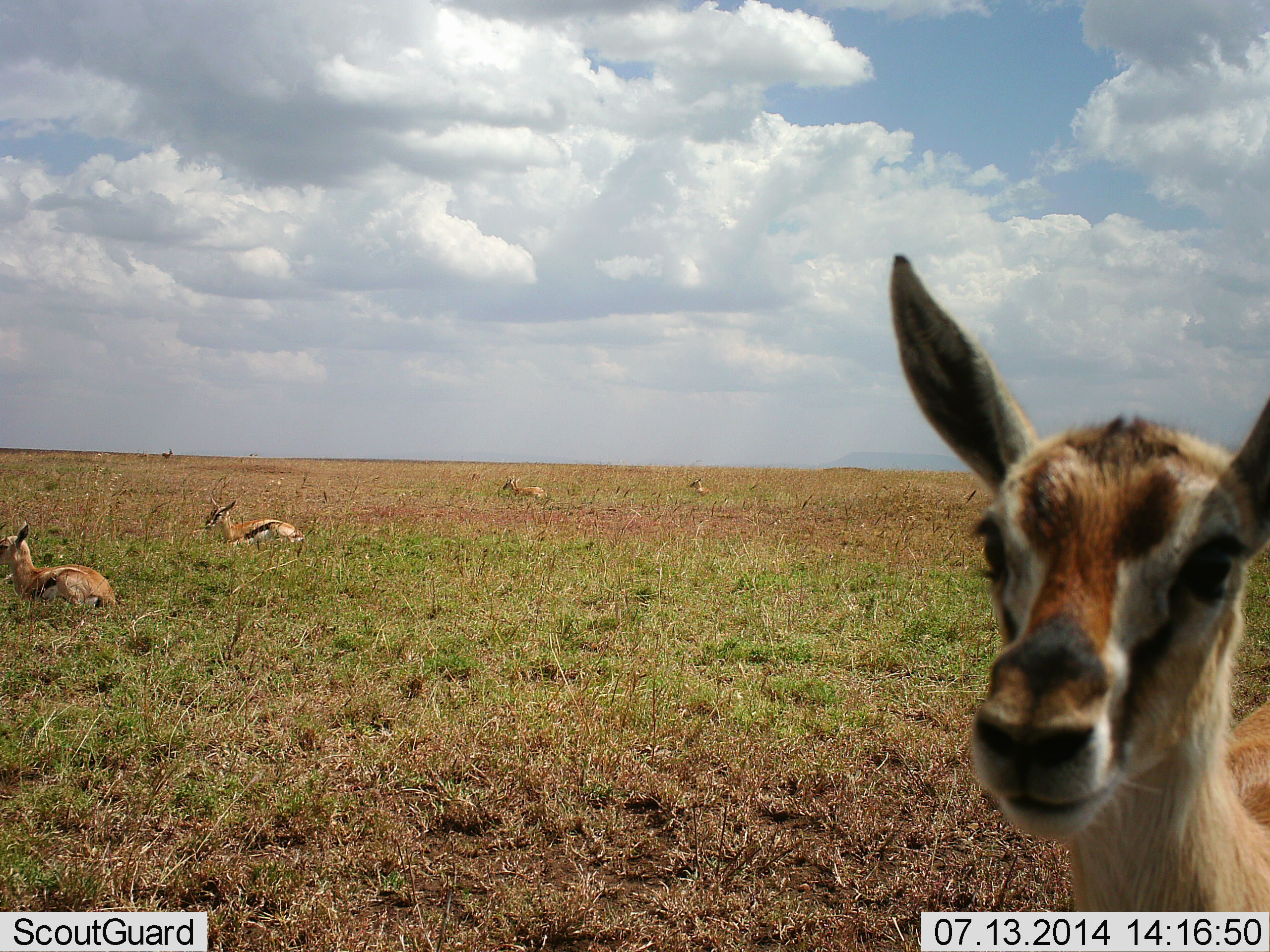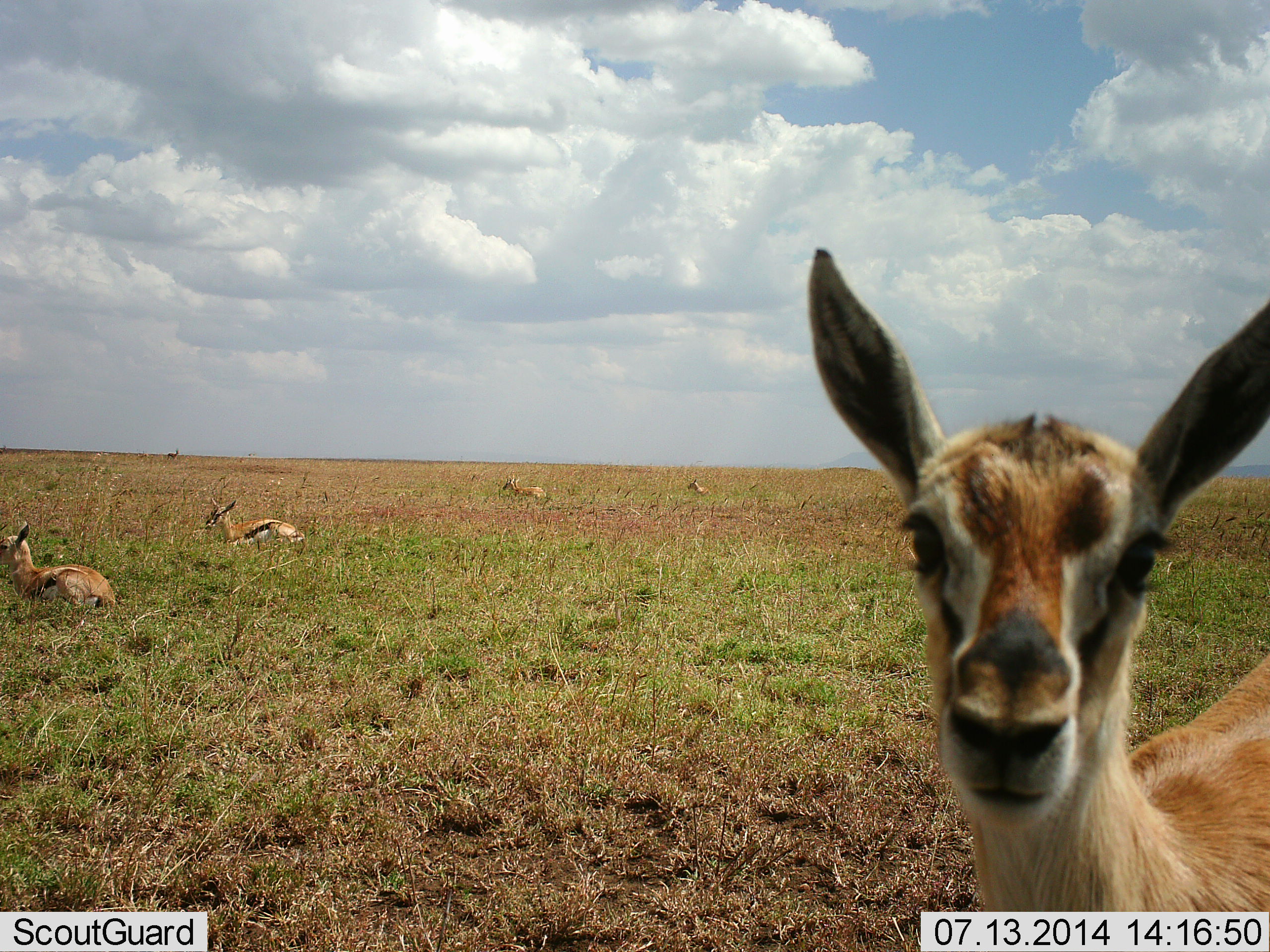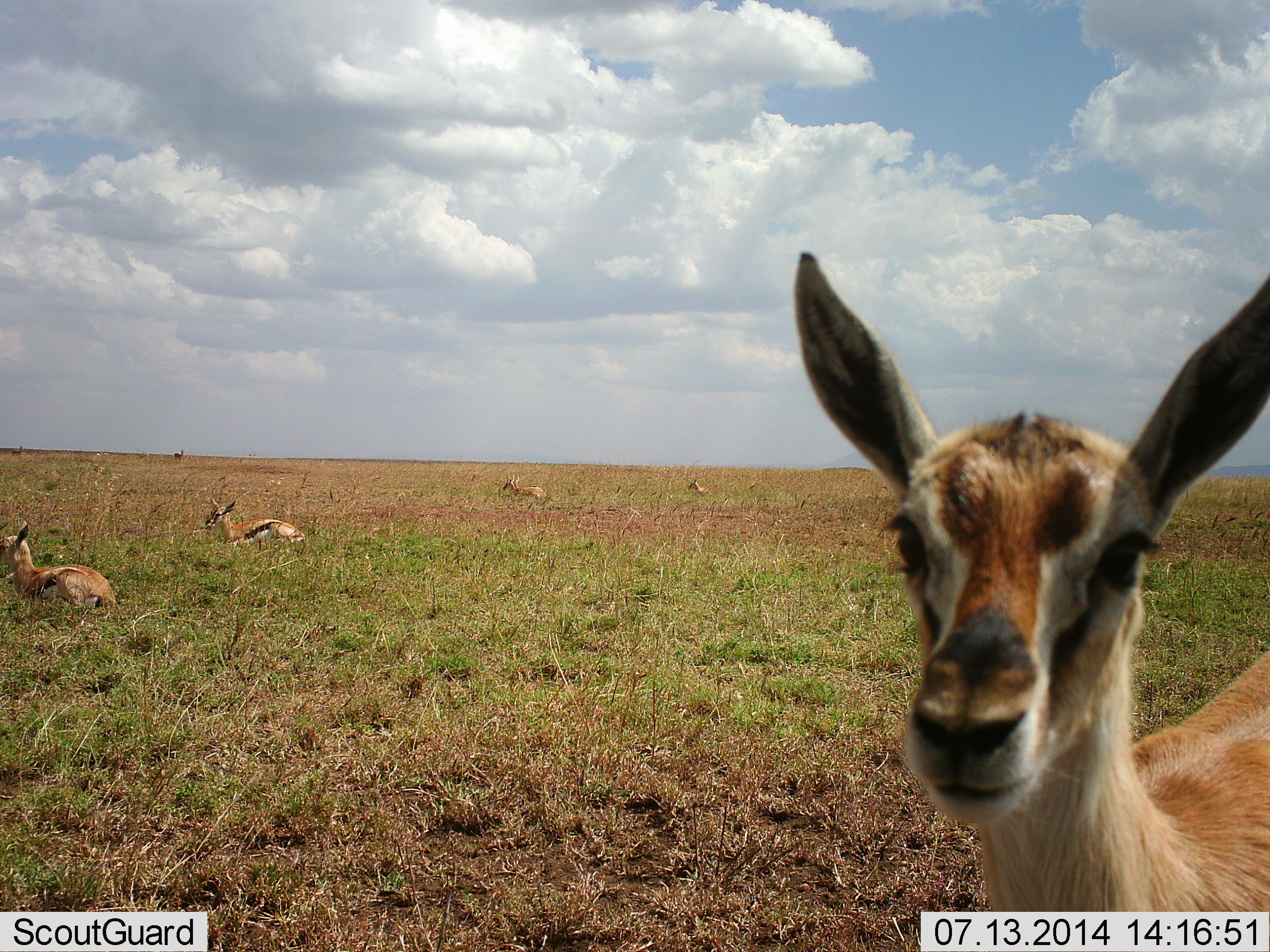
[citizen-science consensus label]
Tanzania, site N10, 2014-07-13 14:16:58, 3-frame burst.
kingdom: Animalia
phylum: Chordata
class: Mammalia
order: Artiodactyla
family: Bovidae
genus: Eudorcas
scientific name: Eudorcas thomsonii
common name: thomson's gazelle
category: gazellethomsons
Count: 5.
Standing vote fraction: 91%.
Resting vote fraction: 91%.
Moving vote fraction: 18%.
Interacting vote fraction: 9%.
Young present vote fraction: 9%.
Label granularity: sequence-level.